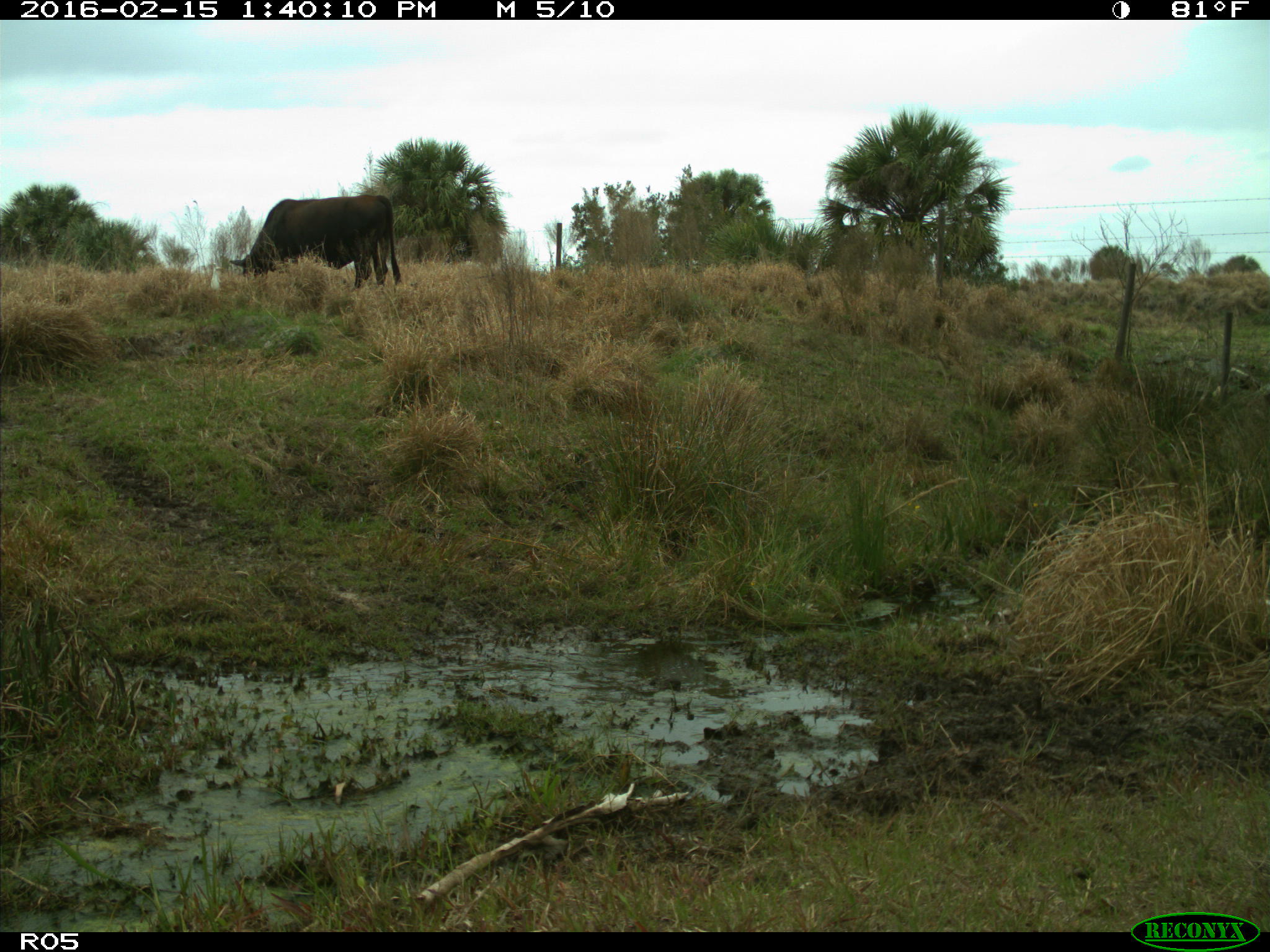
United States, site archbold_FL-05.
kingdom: Animalia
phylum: Chordata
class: Mammalia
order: Artiodactyla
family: Bovidae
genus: Bos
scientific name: Bos taurus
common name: domestic cow